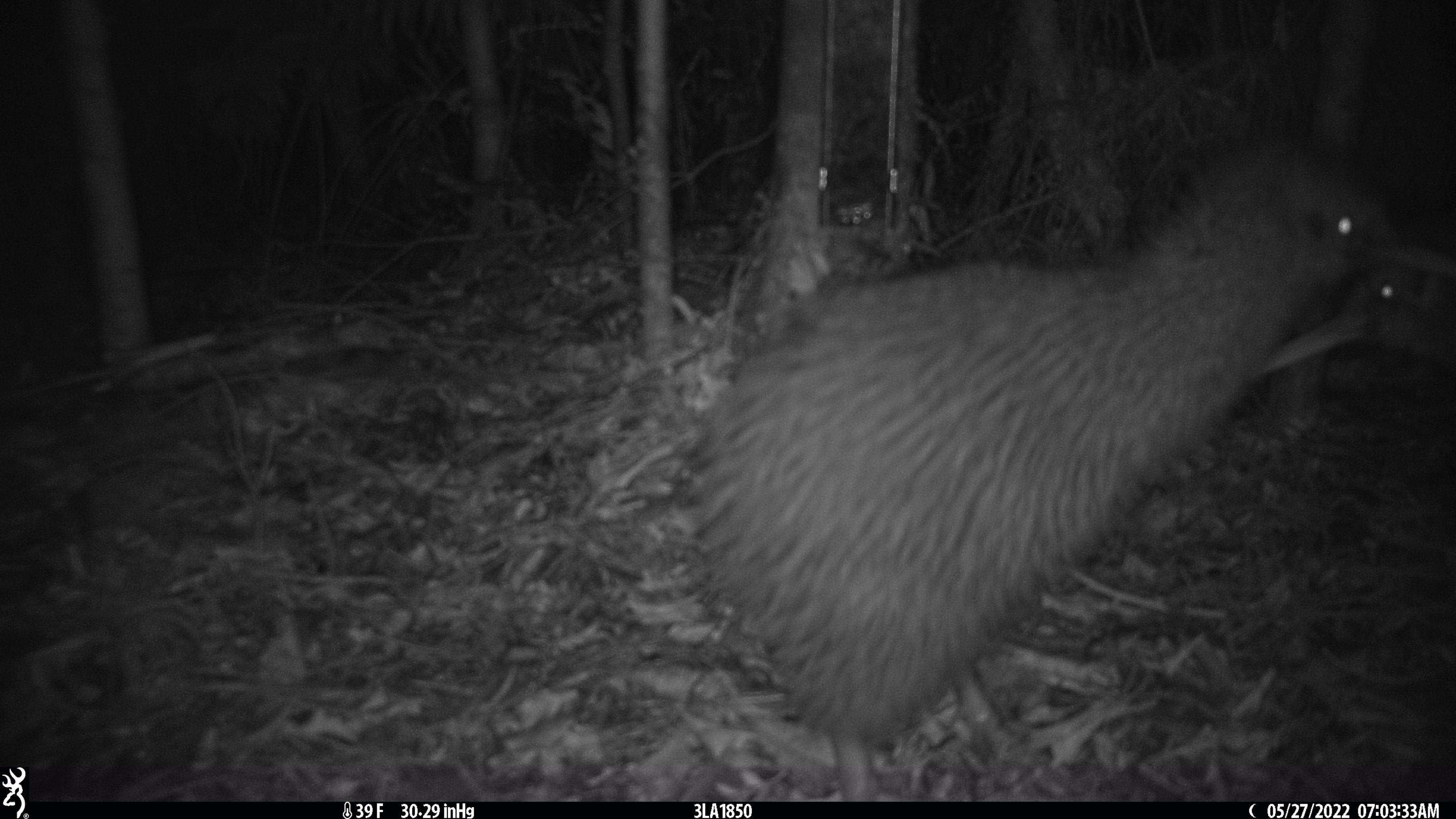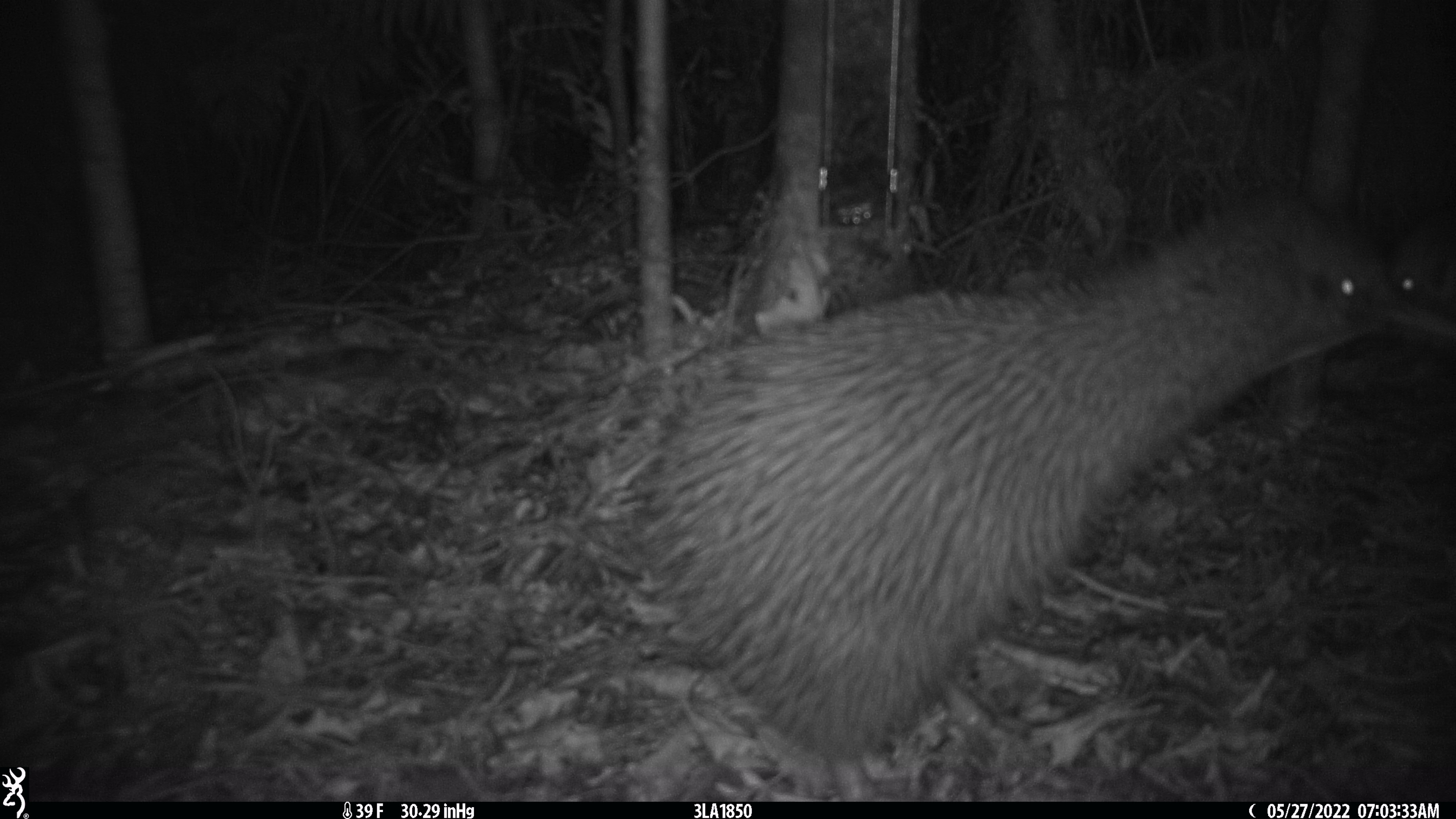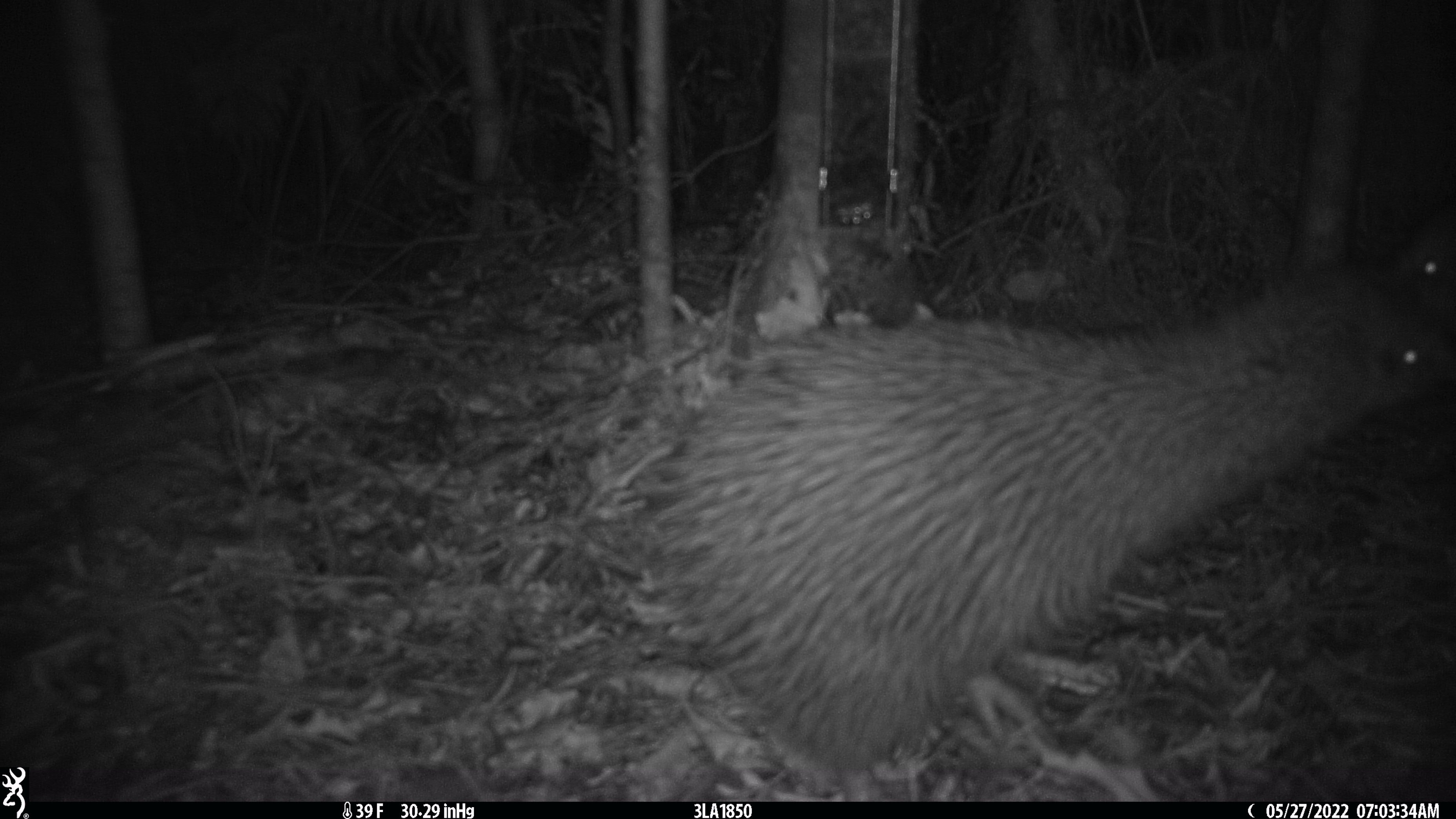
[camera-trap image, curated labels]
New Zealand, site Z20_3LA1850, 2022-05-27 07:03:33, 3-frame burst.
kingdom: Animalia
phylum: Chordata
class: Aves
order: Apterygiformes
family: Apterygidae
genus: Apteryx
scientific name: Apteryx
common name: kiwi